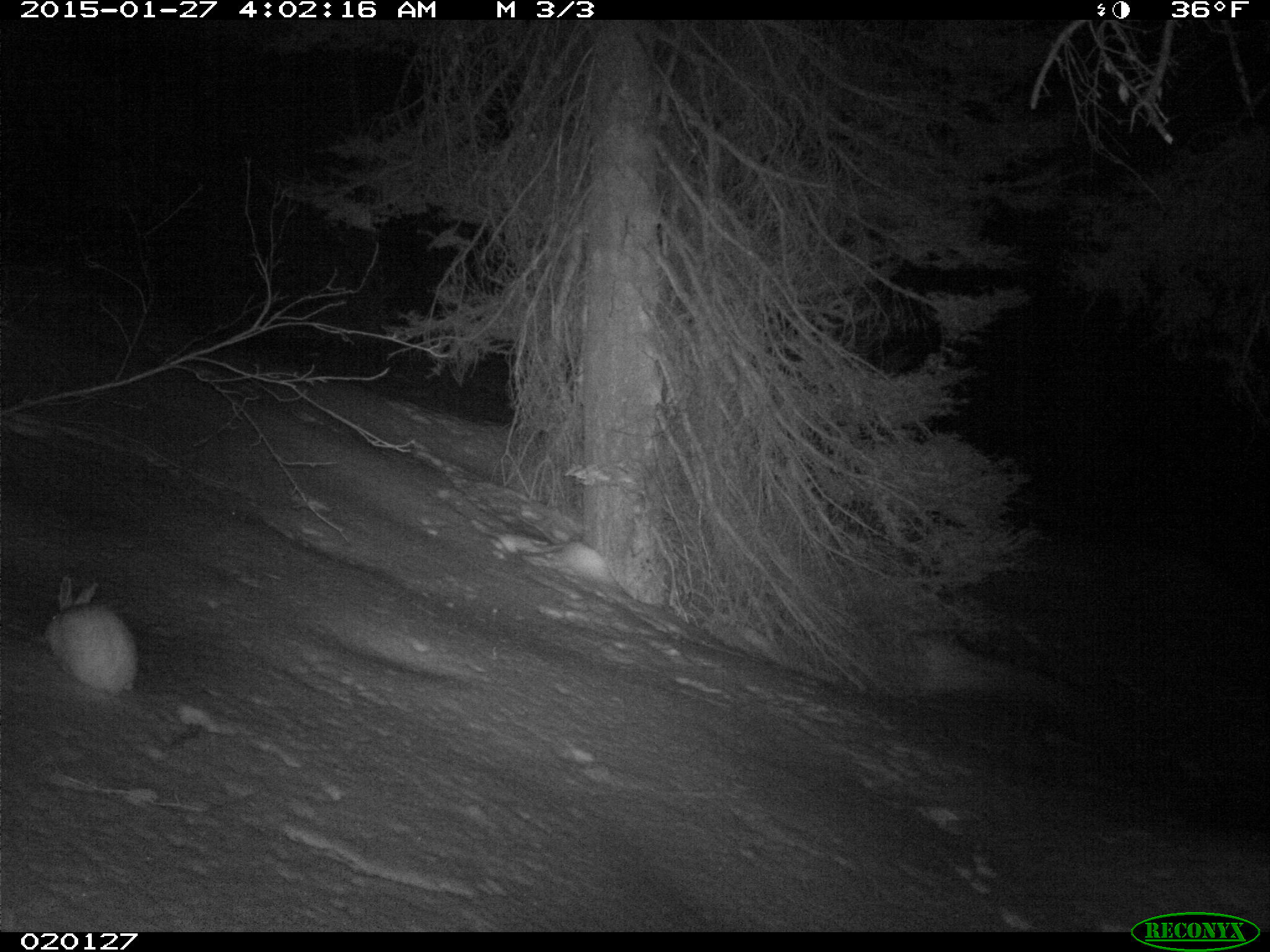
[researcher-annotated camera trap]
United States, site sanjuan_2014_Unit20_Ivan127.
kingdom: Animalia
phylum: Chordata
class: Mammalia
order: Lagomorpha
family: Leporidae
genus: Lepus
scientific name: Lepus americanus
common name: snowshoe hare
Lepus americanus (snowshoe hare).